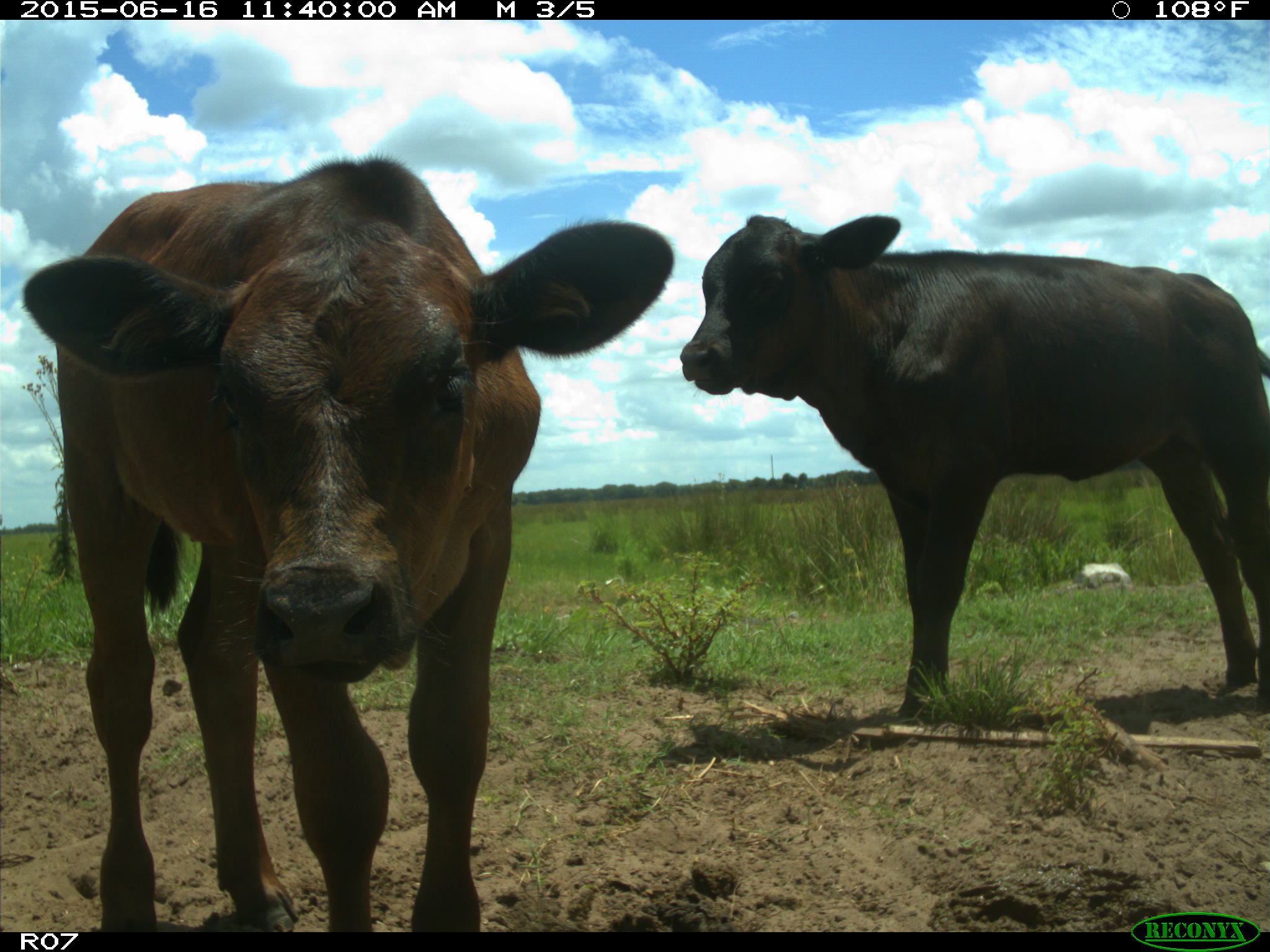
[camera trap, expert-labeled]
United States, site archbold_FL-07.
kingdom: Animalia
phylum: Chordata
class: Mammalia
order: Artiodactyla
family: Bovidae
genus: Bos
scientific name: Bos taurus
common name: domestic cow